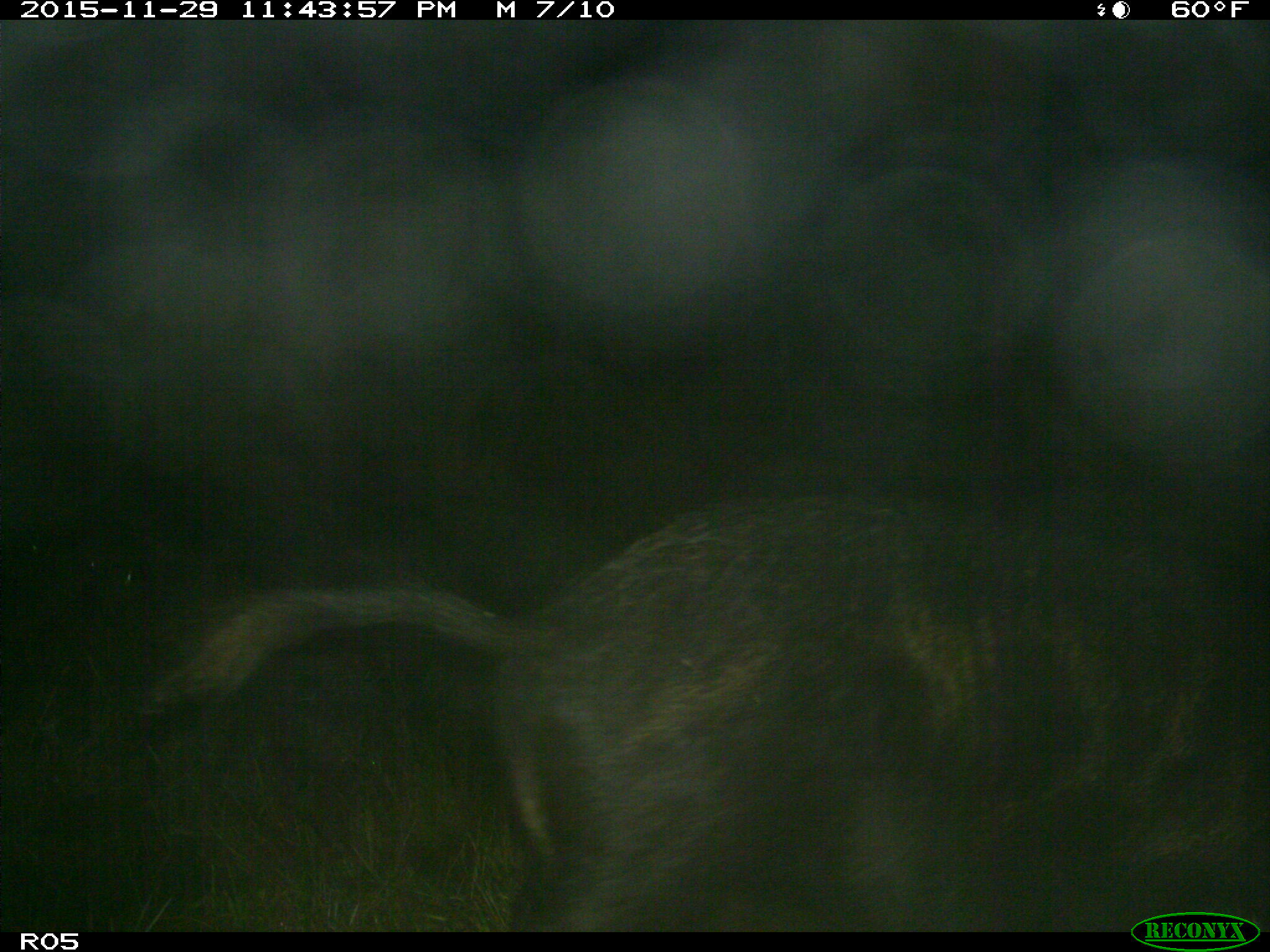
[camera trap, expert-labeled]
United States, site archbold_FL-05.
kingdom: Animalia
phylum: Chordata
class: Mammalia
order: Artiodactyla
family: Suidae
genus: Sus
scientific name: Sus scrofa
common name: wild boar